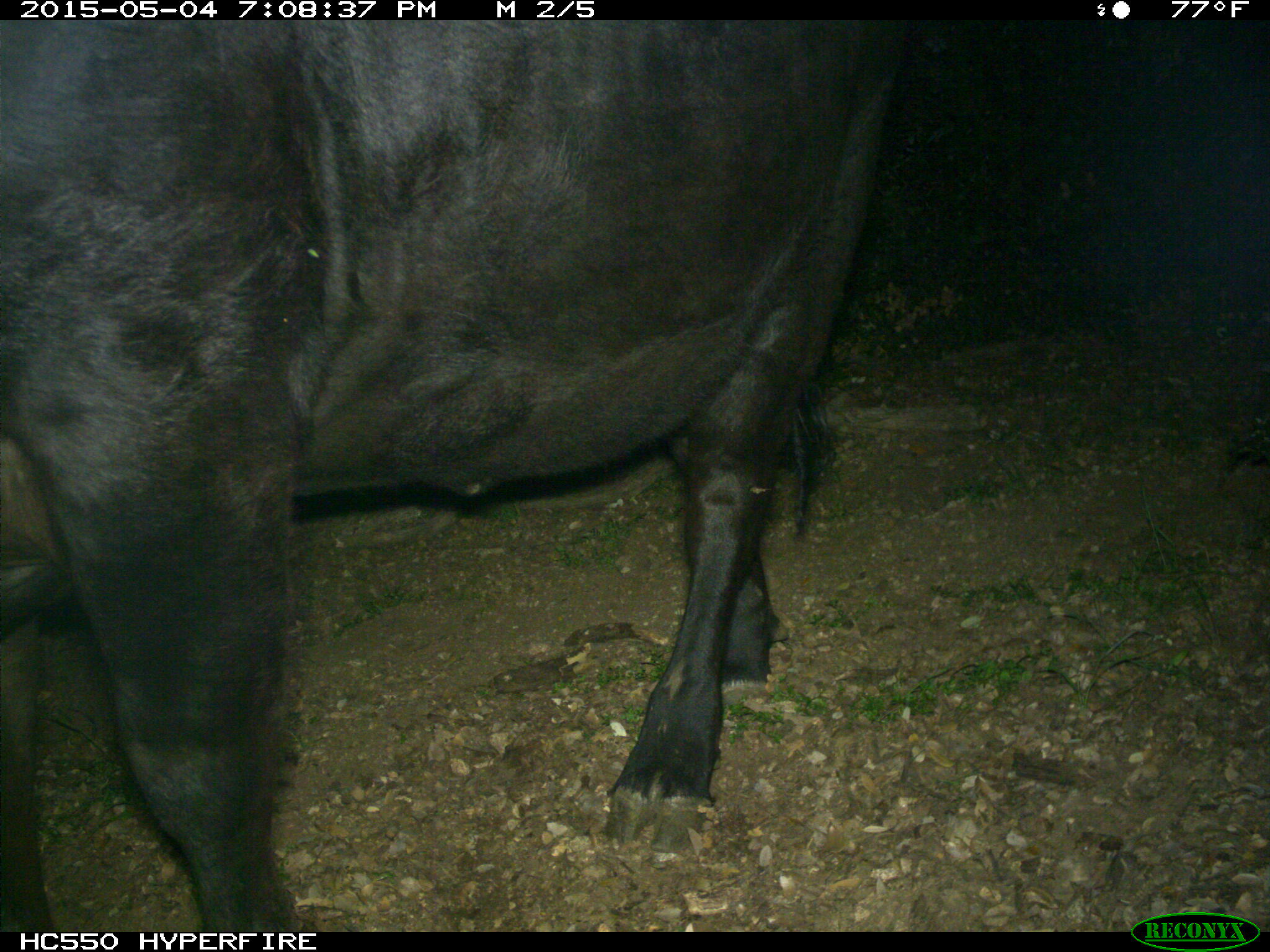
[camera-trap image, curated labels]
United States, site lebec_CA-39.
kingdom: Animalia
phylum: Chordata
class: Mammalia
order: Artiodactyla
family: Bovidae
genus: Bos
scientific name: Bos taurus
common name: domestic cow